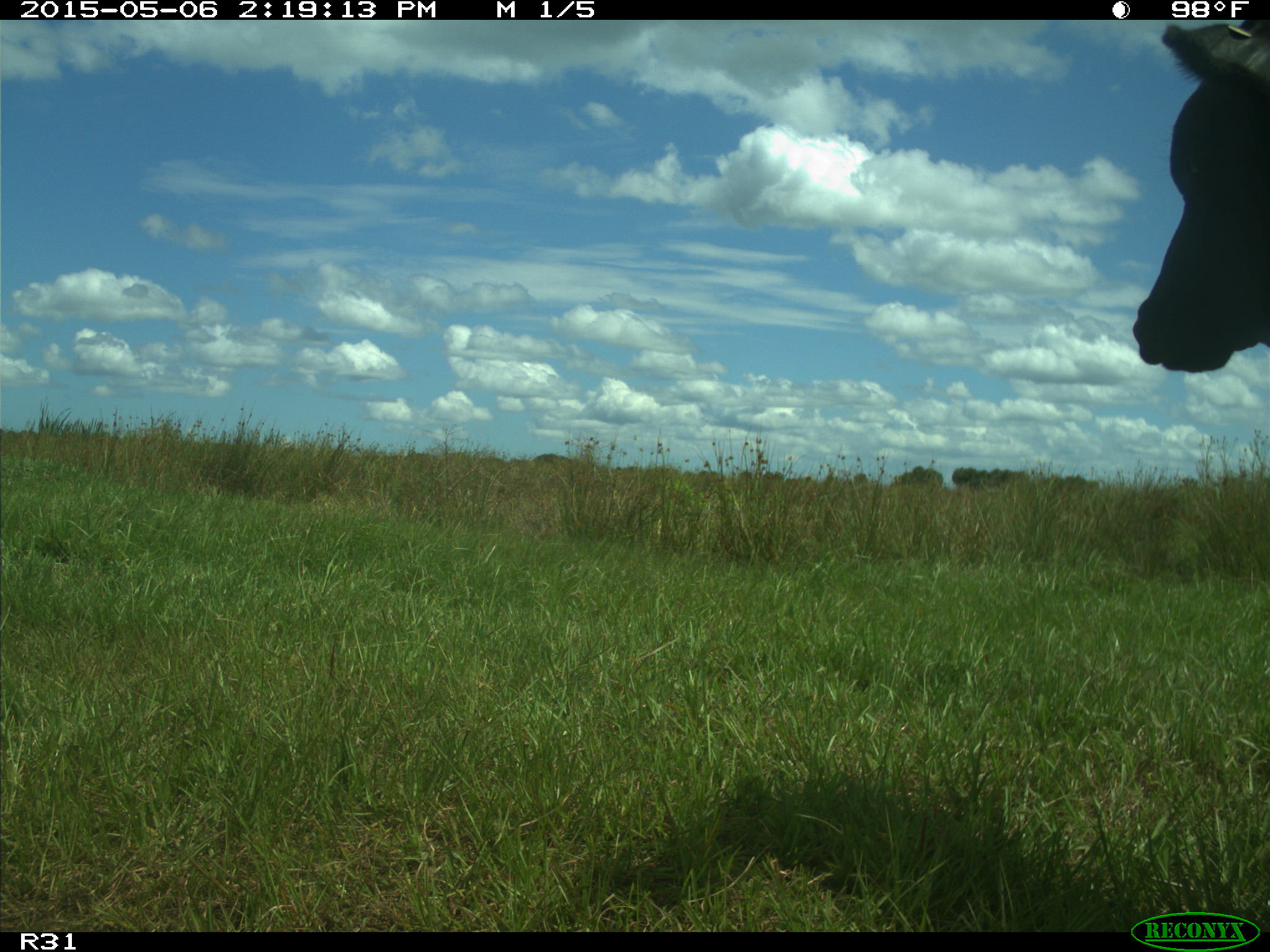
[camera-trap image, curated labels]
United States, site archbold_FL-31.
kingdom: Animalia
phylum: Chordata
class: Mammalia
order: Artiodactyla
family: Bovidae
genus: Bos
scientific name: Bos taurus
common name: domestic cow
Bos taurus (domestic cow).